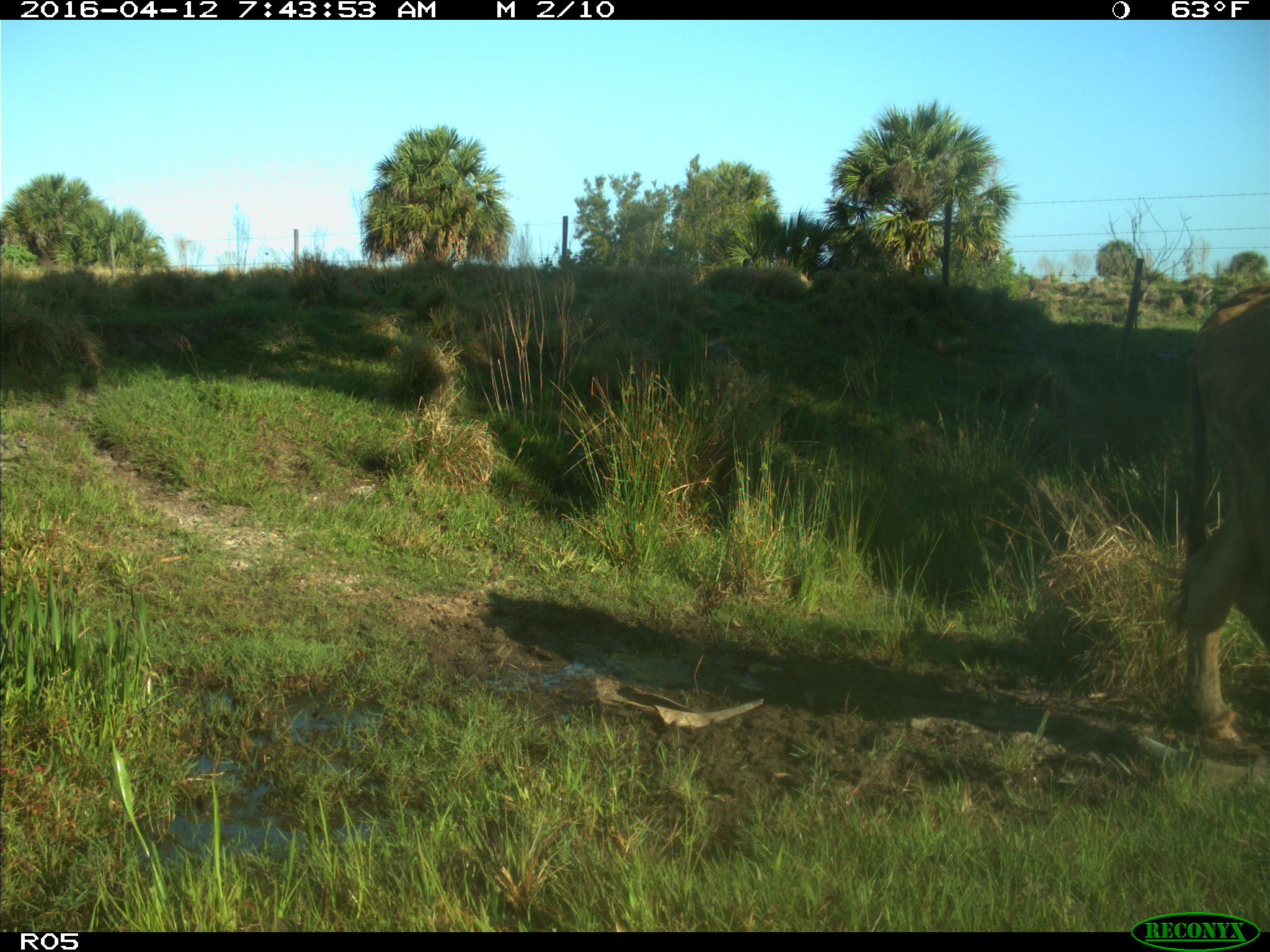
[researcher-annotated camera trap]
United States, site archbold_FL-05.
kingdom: Animalia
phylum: Chordata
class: Mammalia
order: Artiodactyla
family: Bovidae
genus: Bos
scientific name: Bos taurus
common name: domestic cow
Bos taurus (domestic cow).